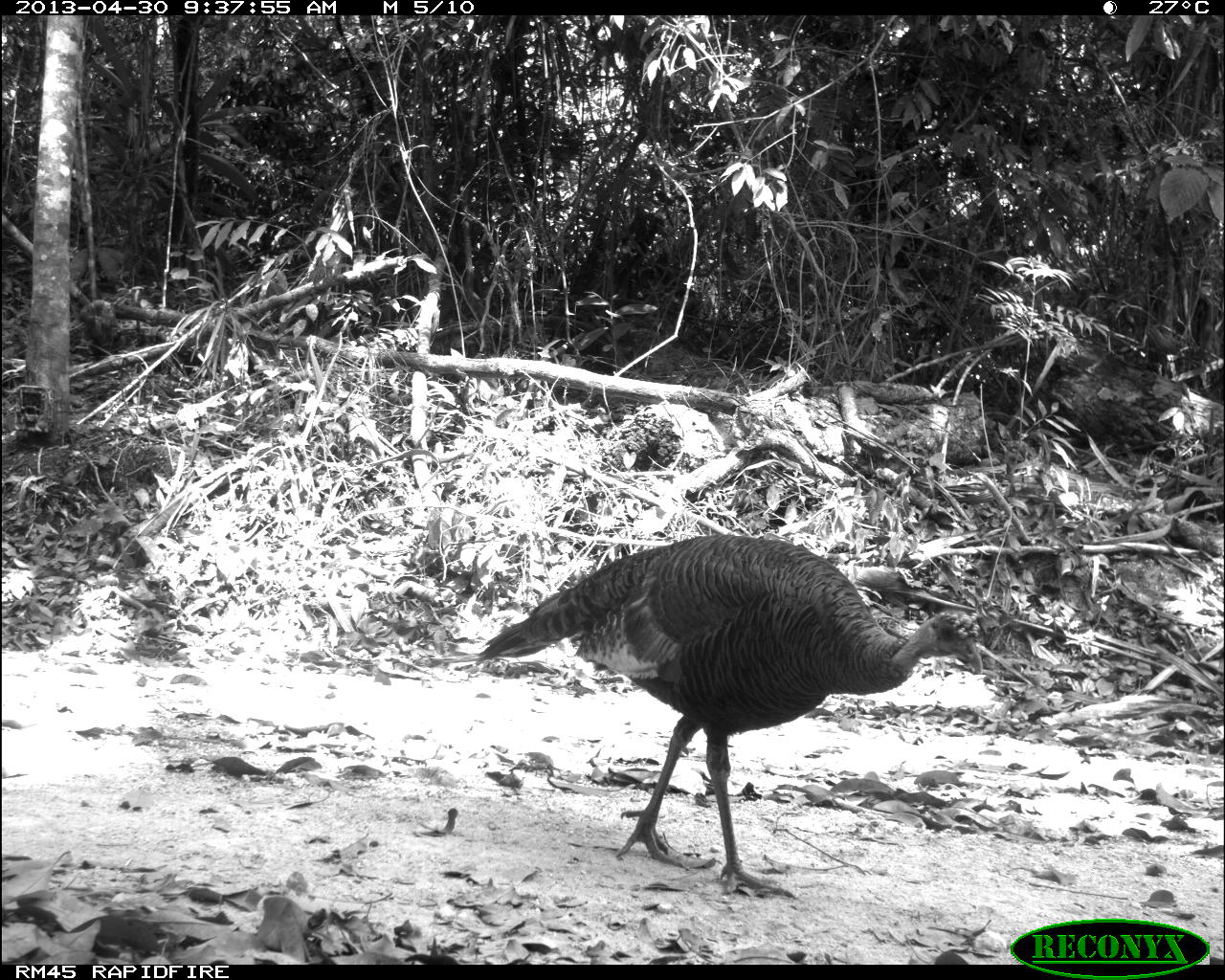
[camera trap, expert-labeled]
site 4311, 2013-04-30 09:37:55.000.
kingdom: Animalia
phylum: Chordata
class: Aves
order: Galliformes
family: Phasianidae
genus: Meleagris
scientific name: Meleagris ocellata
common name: ocellated turkey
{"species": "Meleagris ocellata (ocellated turkey)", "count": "1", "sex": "female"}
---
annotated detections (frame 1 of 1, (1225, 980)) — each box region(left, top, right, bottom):
meleagris ocellata: region(474, 532, 984, 900)